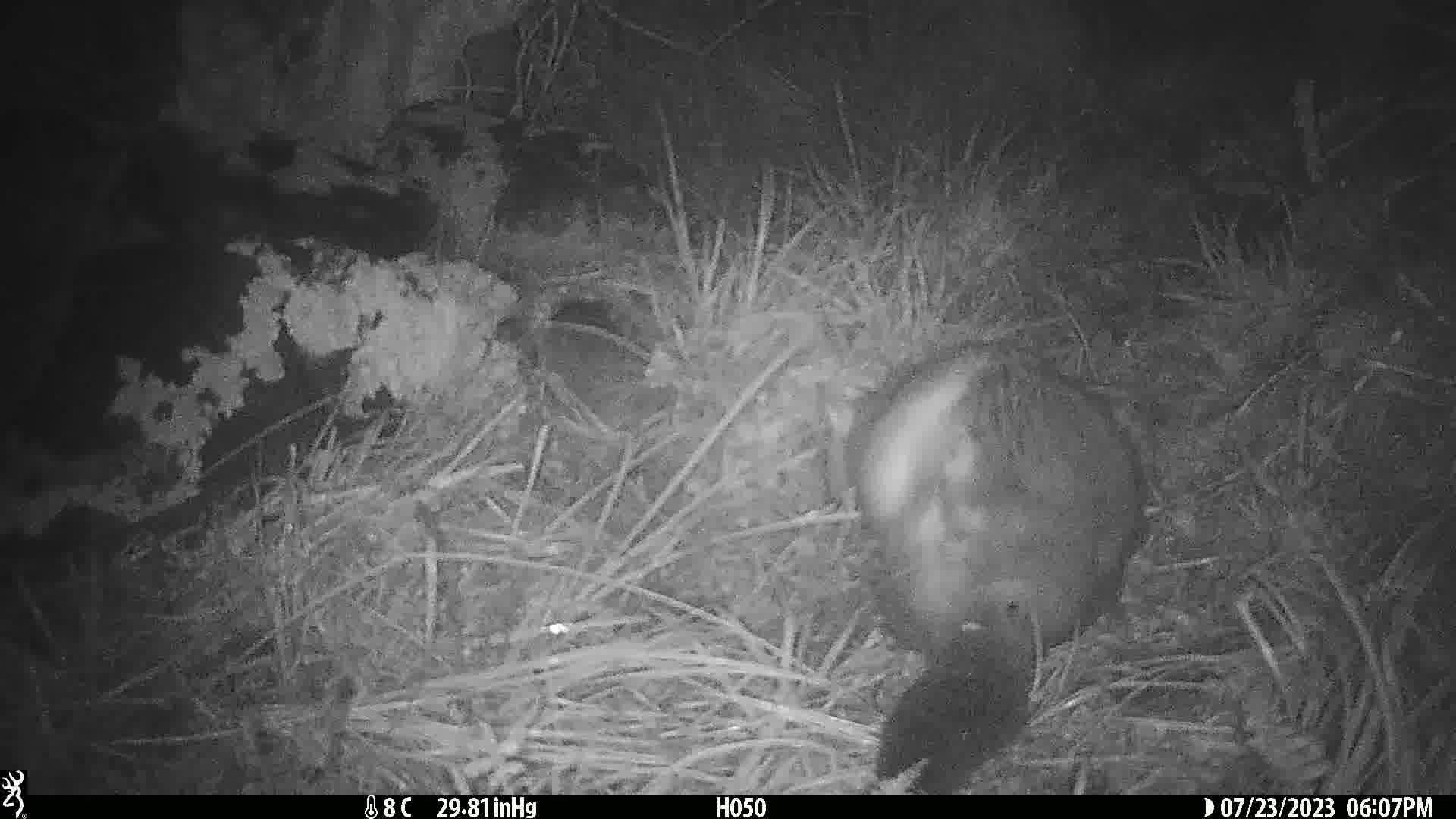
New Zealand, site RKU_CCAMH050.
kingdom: Animalia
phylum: Chordata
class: Mammalia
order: Diprotodontia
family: Phalangeridae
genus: Trichosurus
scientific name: Trichosurus vulpecula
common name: common brushtail possum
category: possum